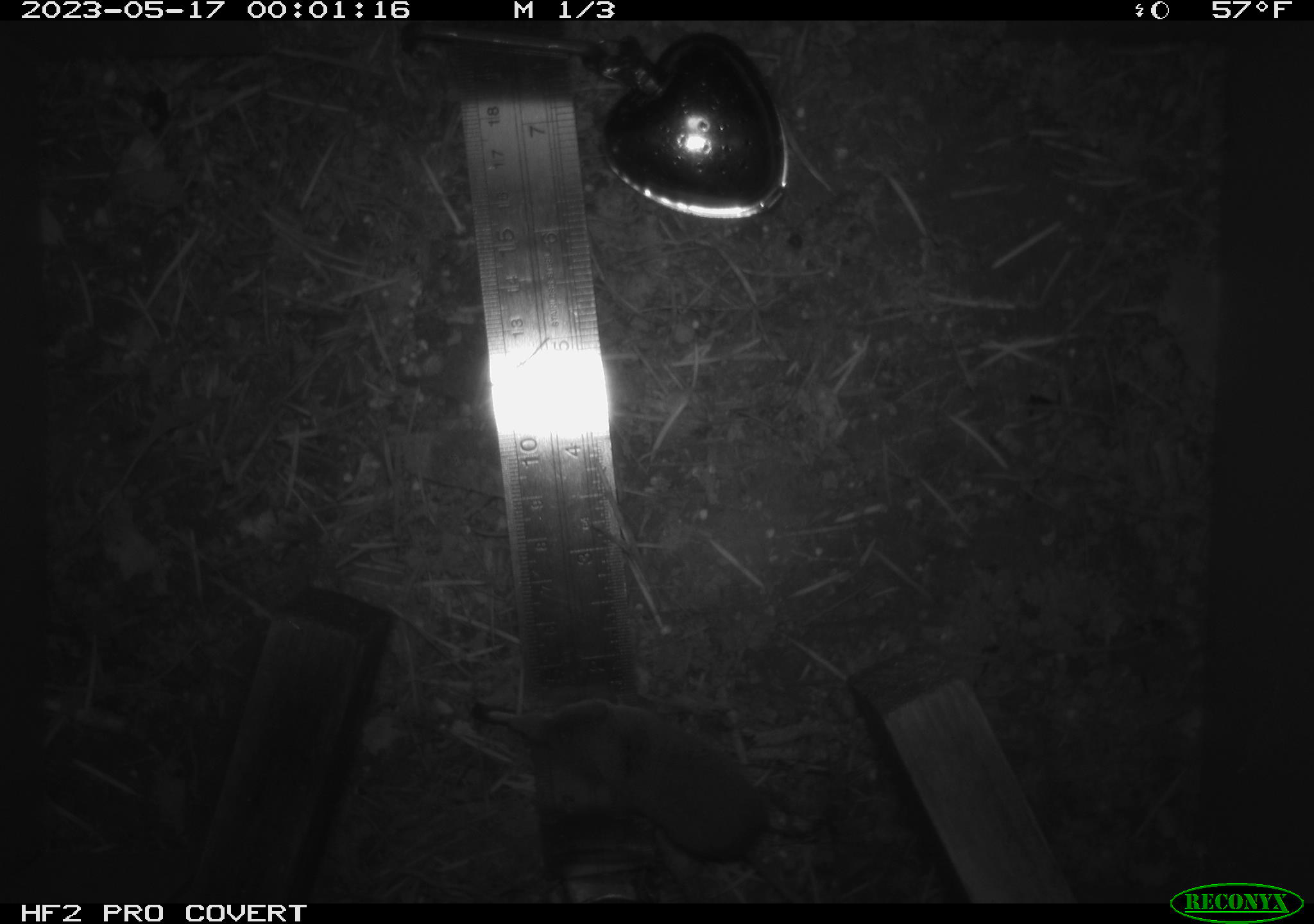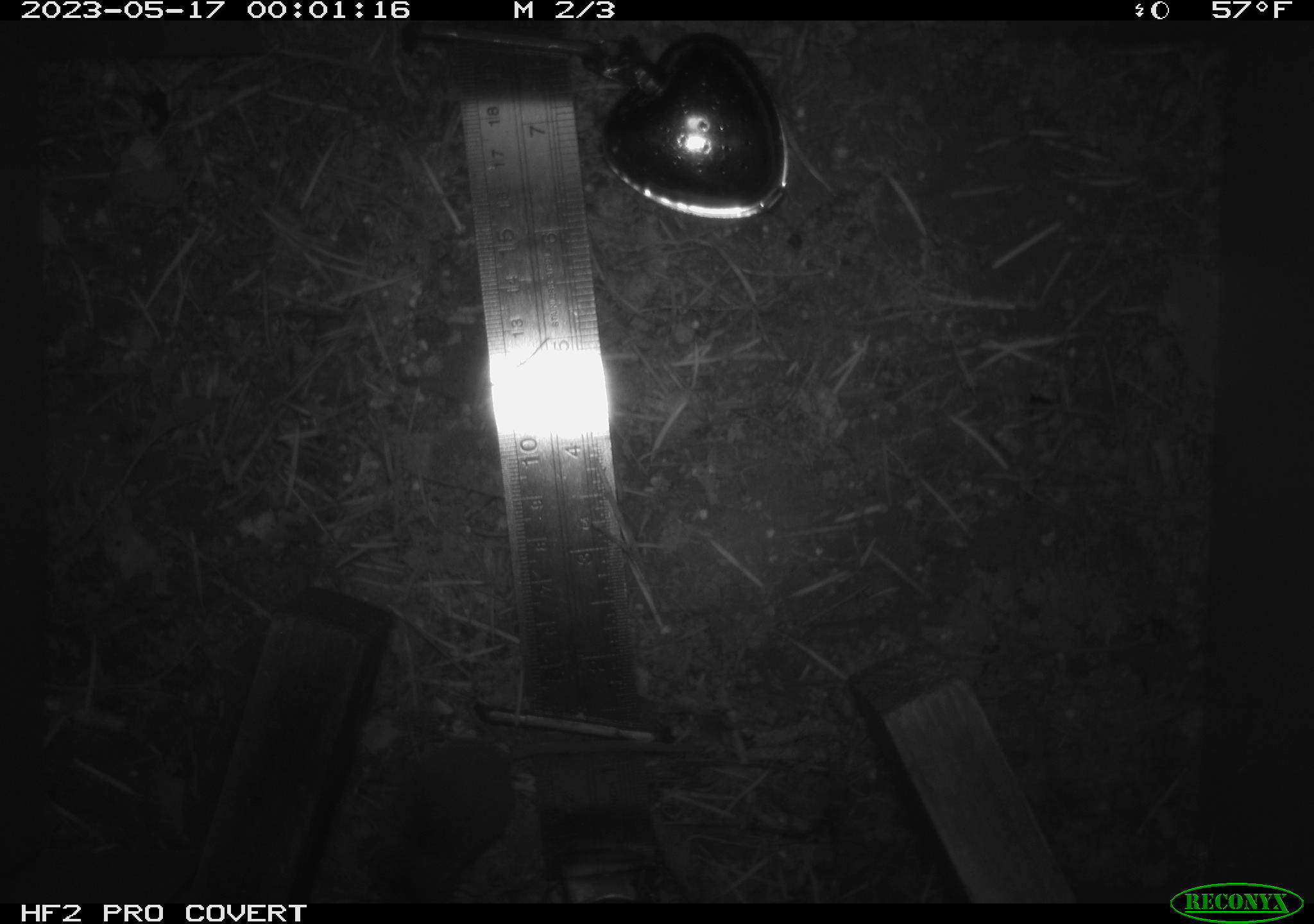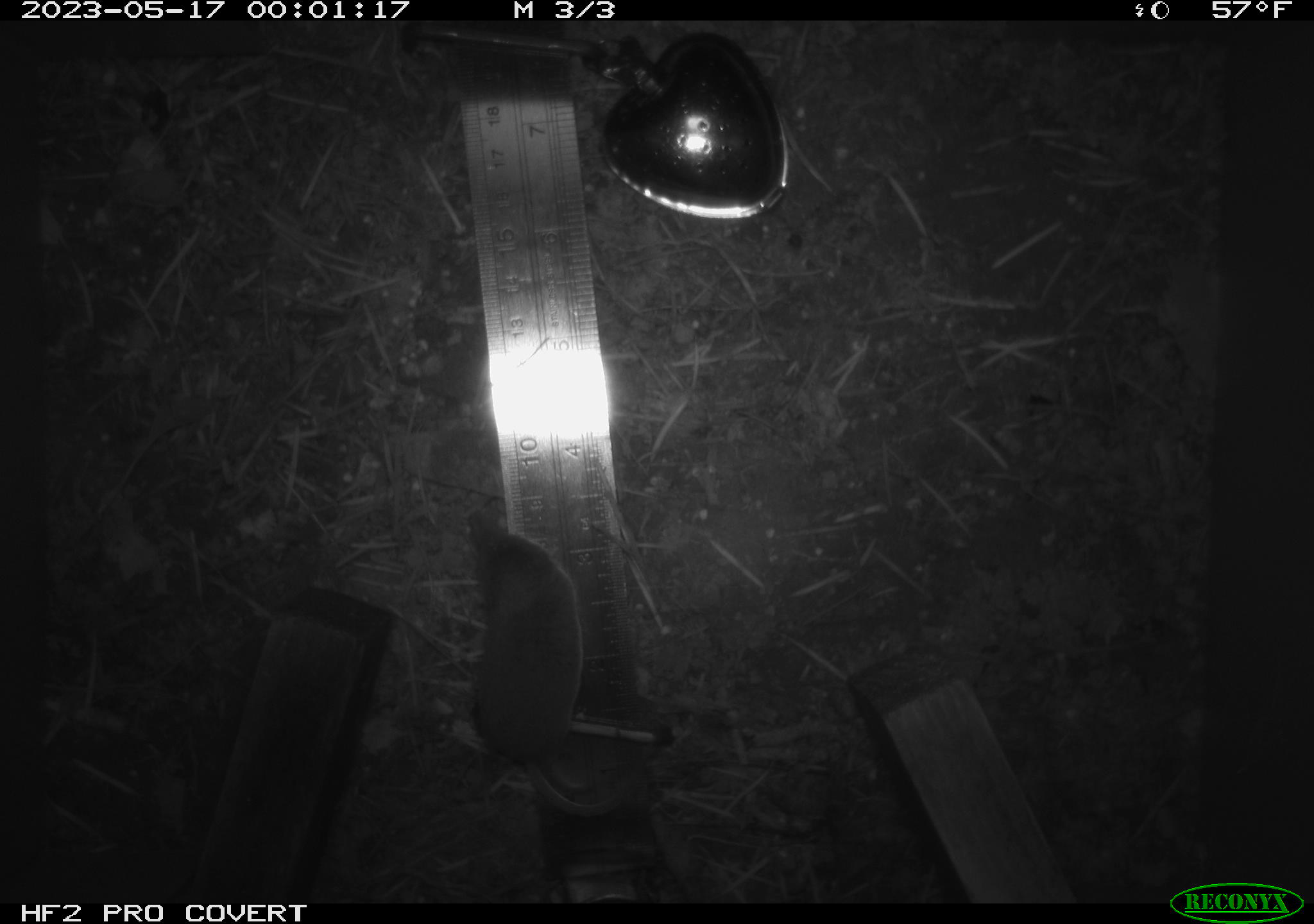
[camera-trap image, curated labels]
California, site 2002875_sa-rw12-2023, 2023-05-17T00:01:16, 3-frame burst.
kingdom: Animalia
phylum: Chordata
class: Mammalia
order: Eulipotyphla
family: Soricidae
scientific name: Soricidae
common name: shrews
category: soricidae family